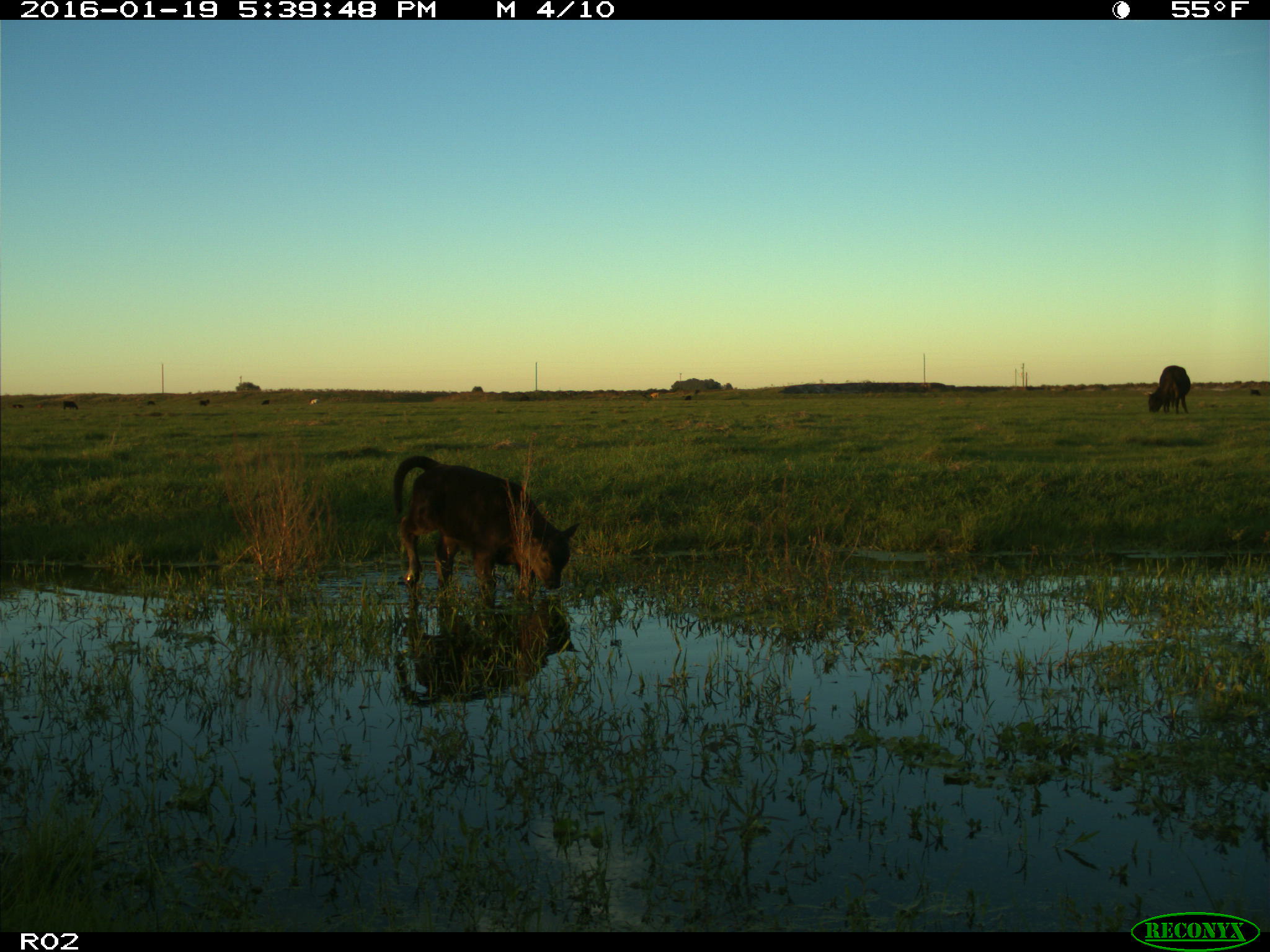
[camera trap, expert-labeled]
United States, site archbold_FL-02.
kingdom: Animalia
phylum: Chordata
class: Mammalia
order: Artiodactyla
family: Bovidae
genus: Bos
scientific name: Bos taurus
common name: domestic cow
Bos taurus (domestic cow).